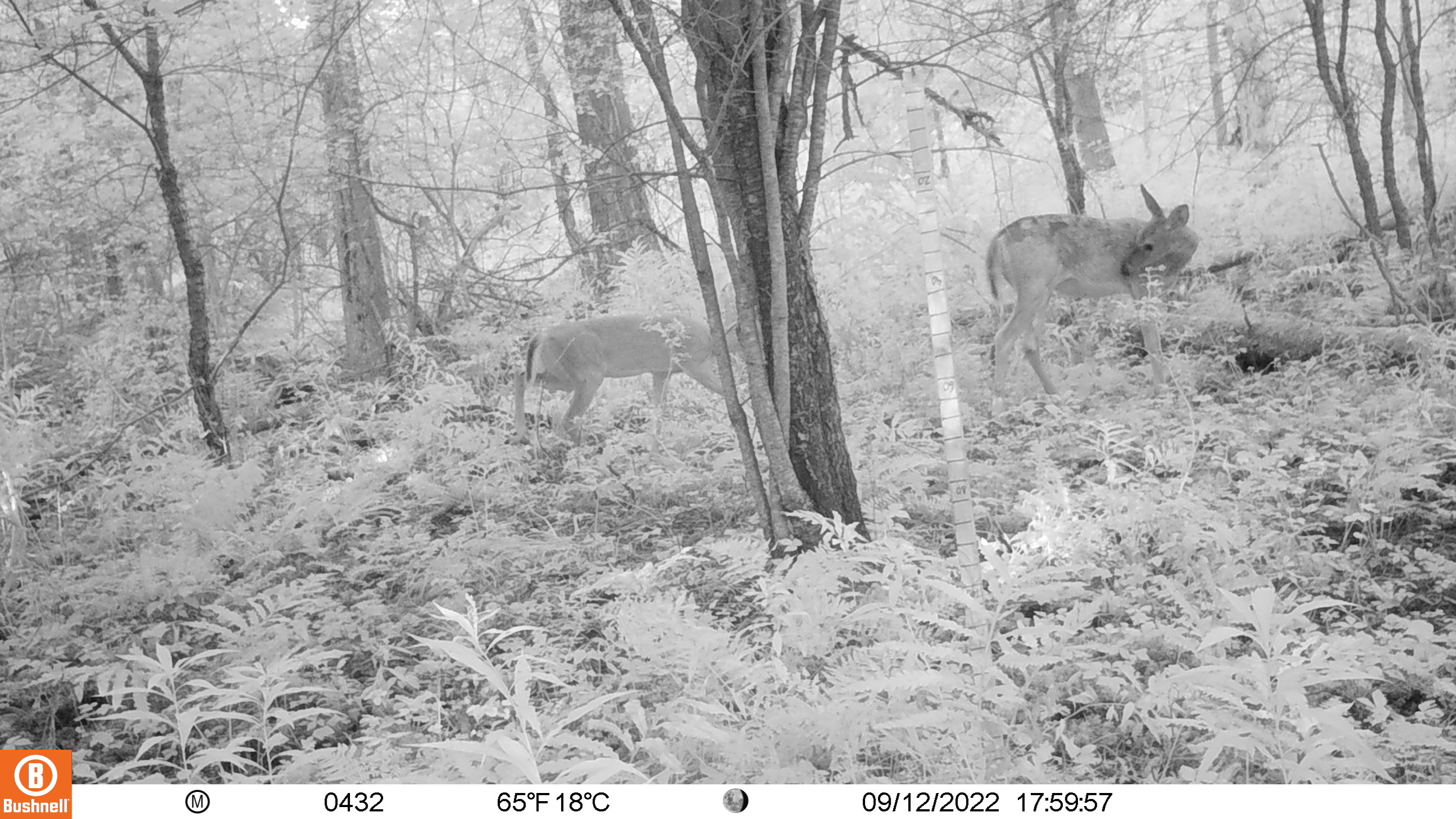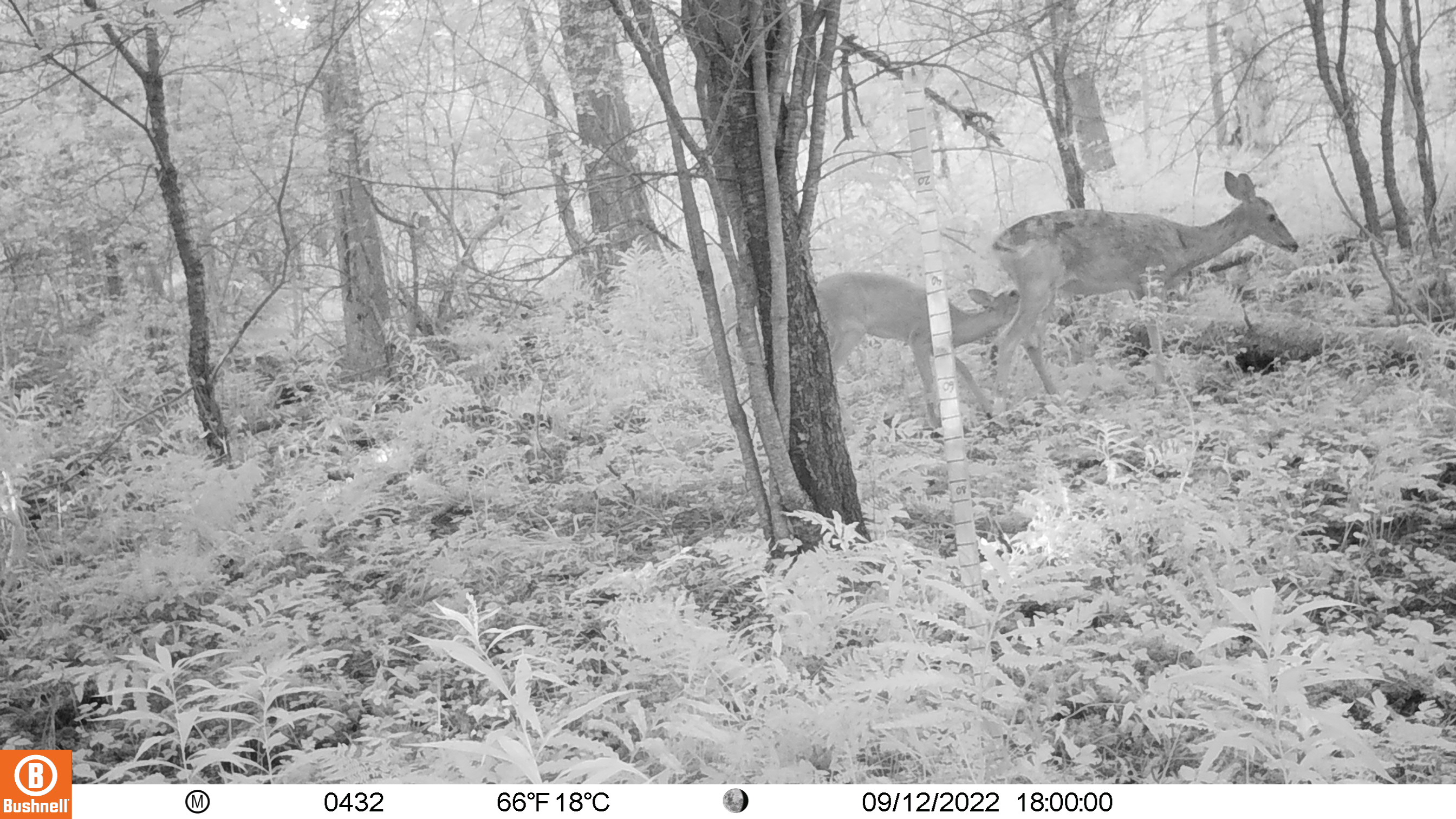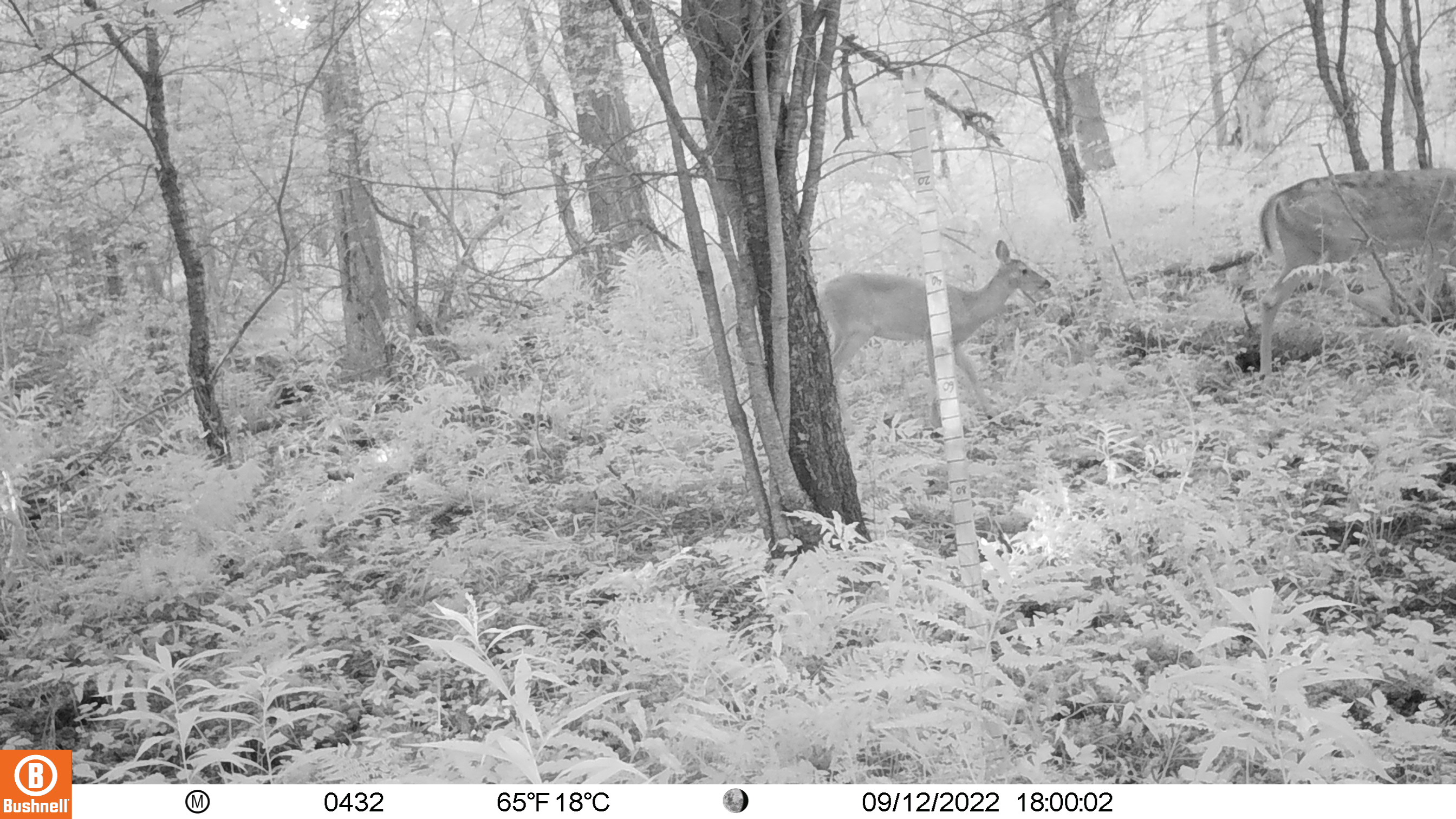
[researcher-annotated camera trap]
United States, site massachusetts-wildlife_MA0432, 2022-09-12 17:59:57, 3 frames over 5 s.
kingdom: Animalia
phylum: Chordata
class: Mammalia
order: Artiodactyla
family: Cervidae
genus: Odocoileus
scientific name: Odocoileus virginianus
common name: white-tailed deer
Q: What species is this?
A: White-tailed deer (Odocoileus virginianus).